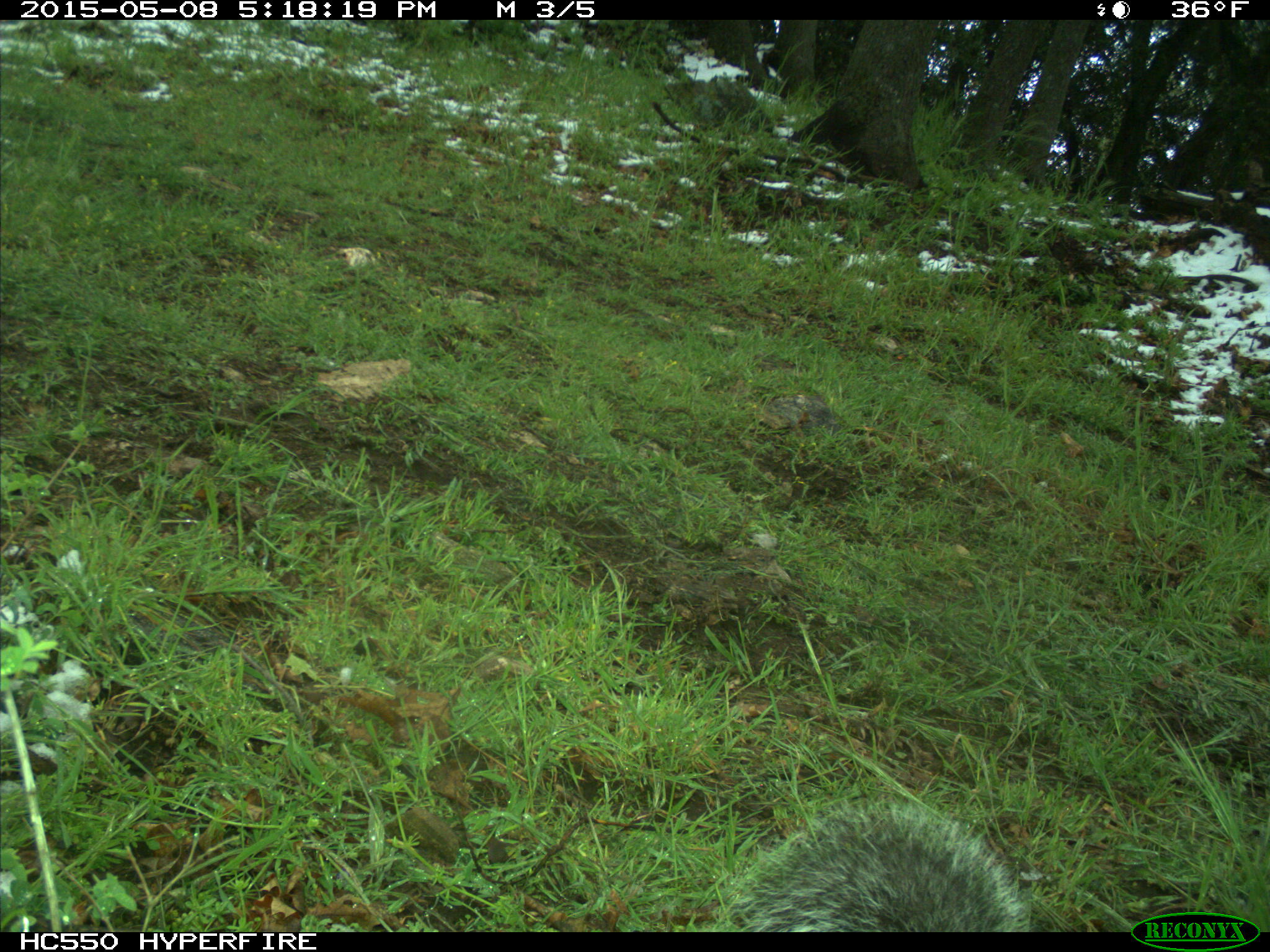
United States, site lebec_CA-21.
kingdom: Animalia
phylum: Chordata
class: Mammalia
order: Rodentia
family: Sciuridae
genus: Sciurus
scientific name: Sciurus carolinensis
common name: eastern gray squirrel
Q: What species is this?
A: Sciurus carolinensis (eastern gray squirrel).